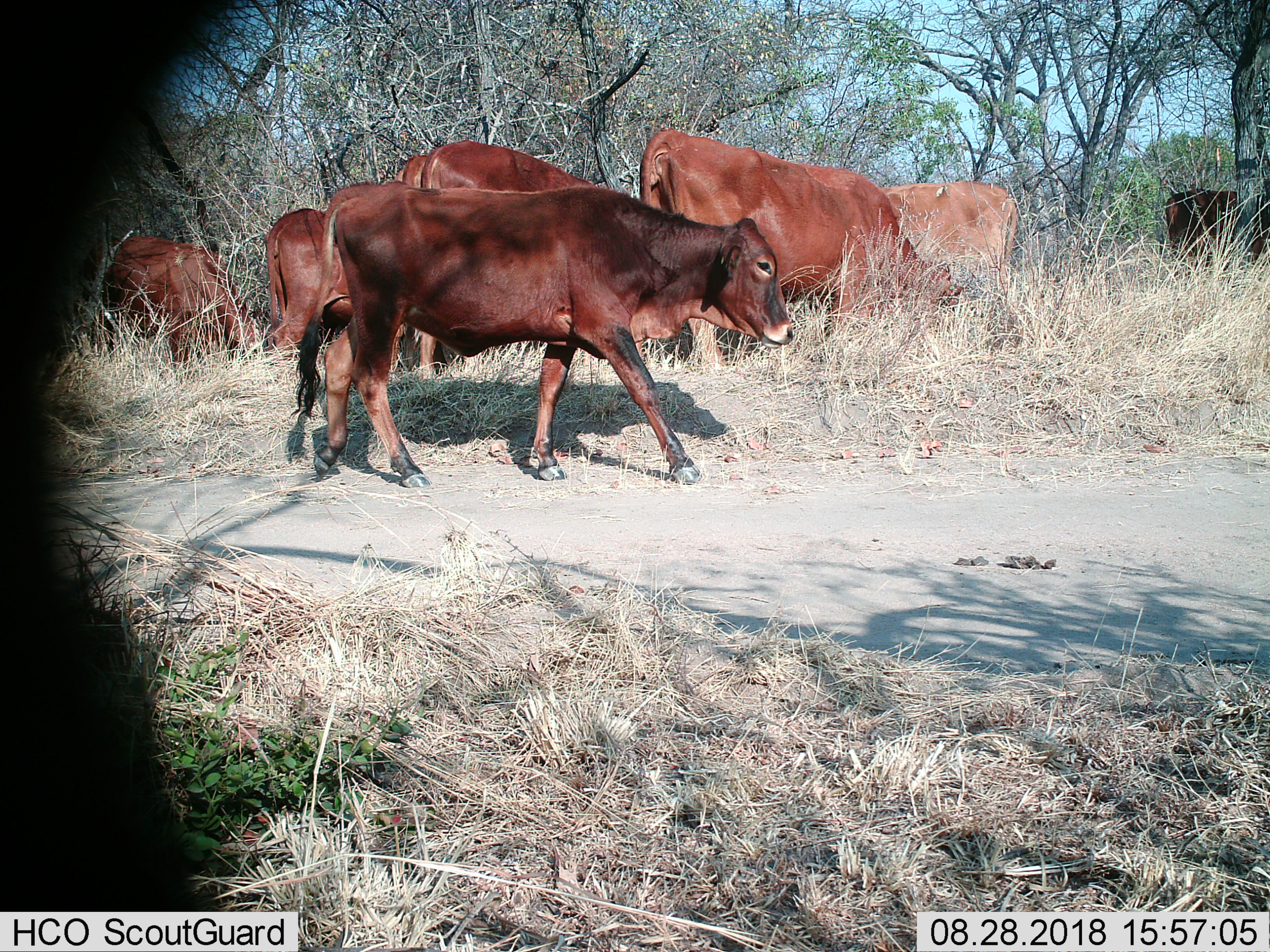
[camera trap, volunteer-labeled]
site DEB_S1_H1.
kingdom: Animalia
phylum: Chordata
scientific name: Vertebrata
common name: domestic animal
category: domesticanimal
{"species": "domesticanimal (domestic animal) (Vertebrata)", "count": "8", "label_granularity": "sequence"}